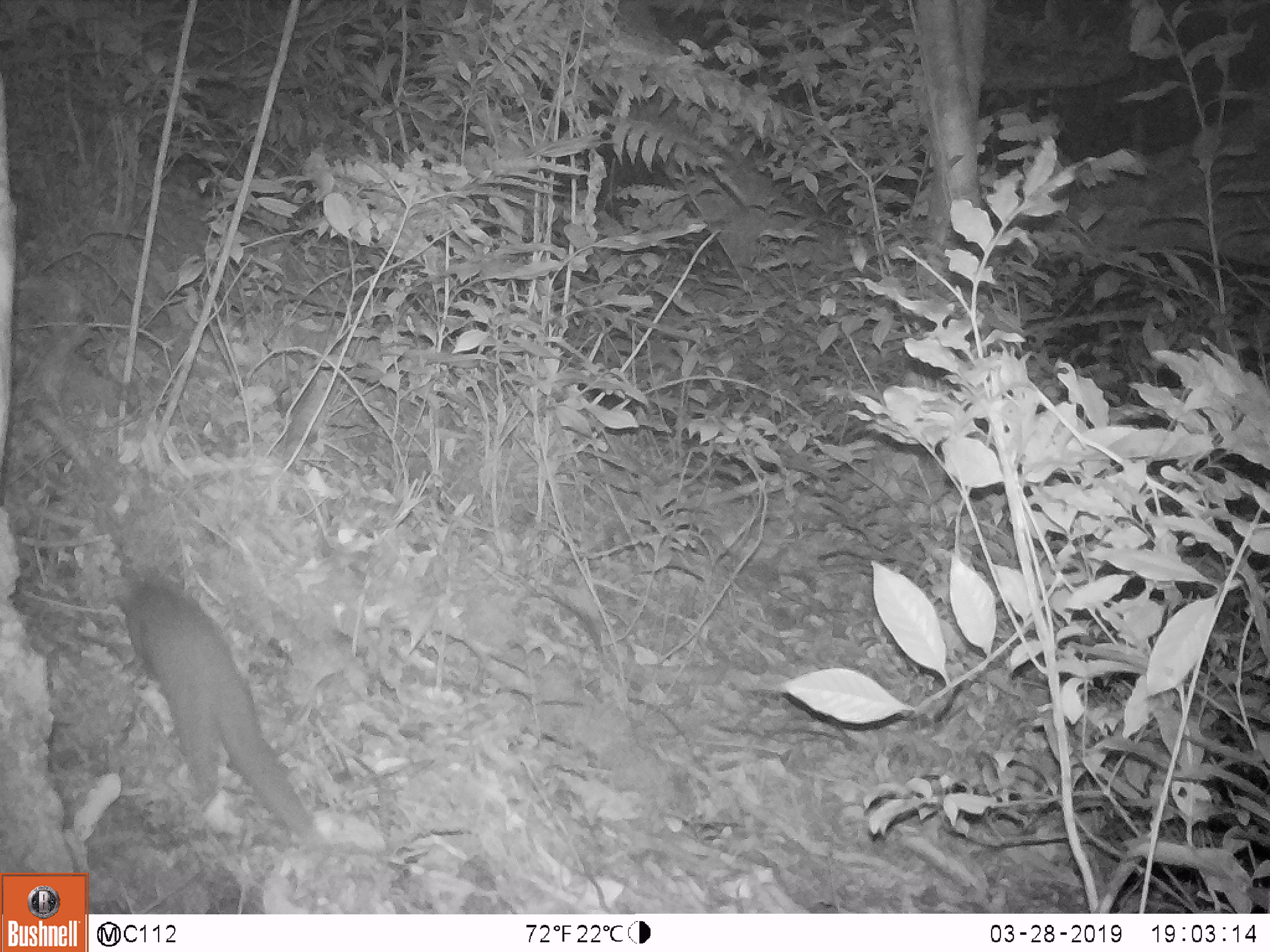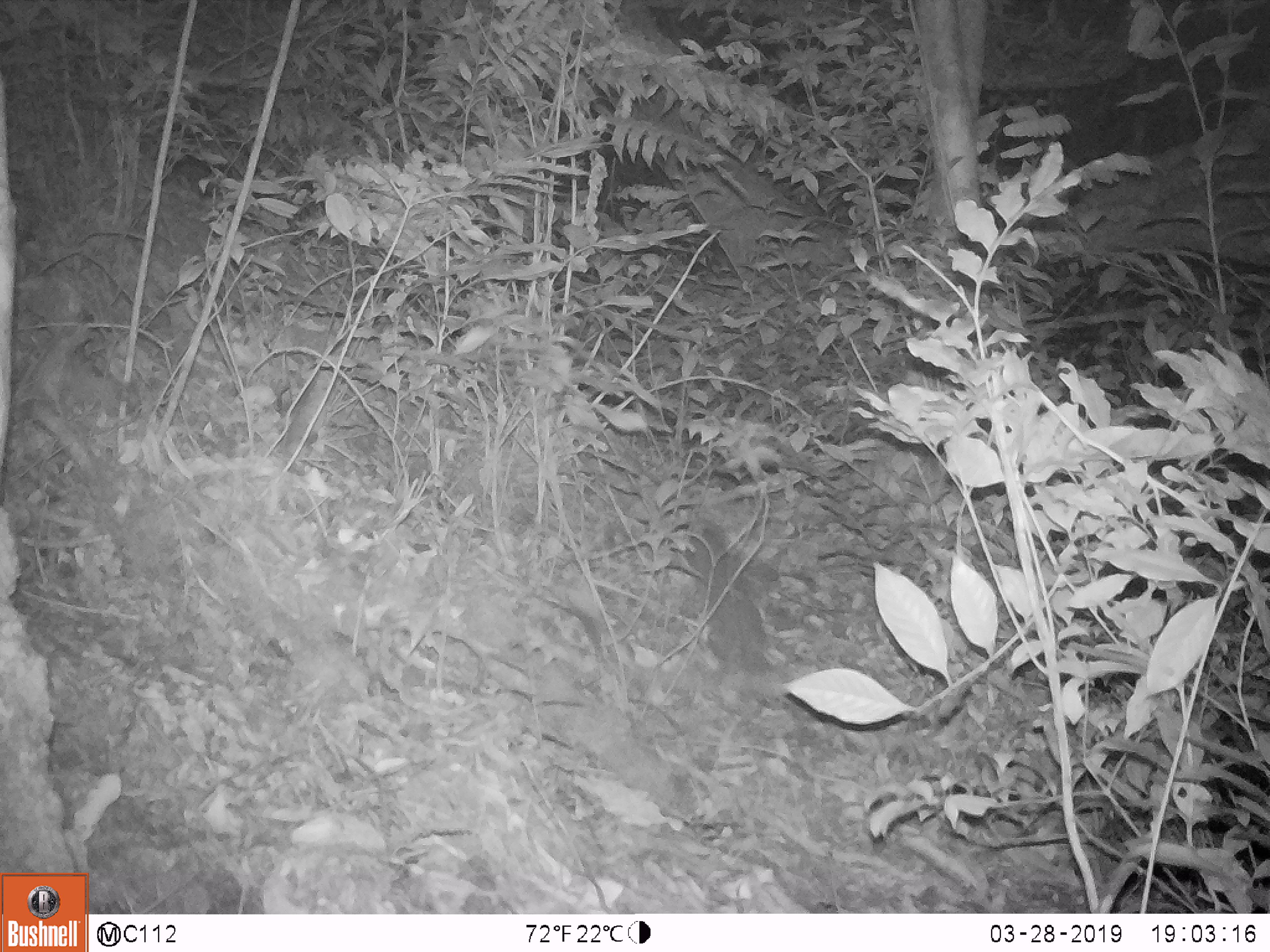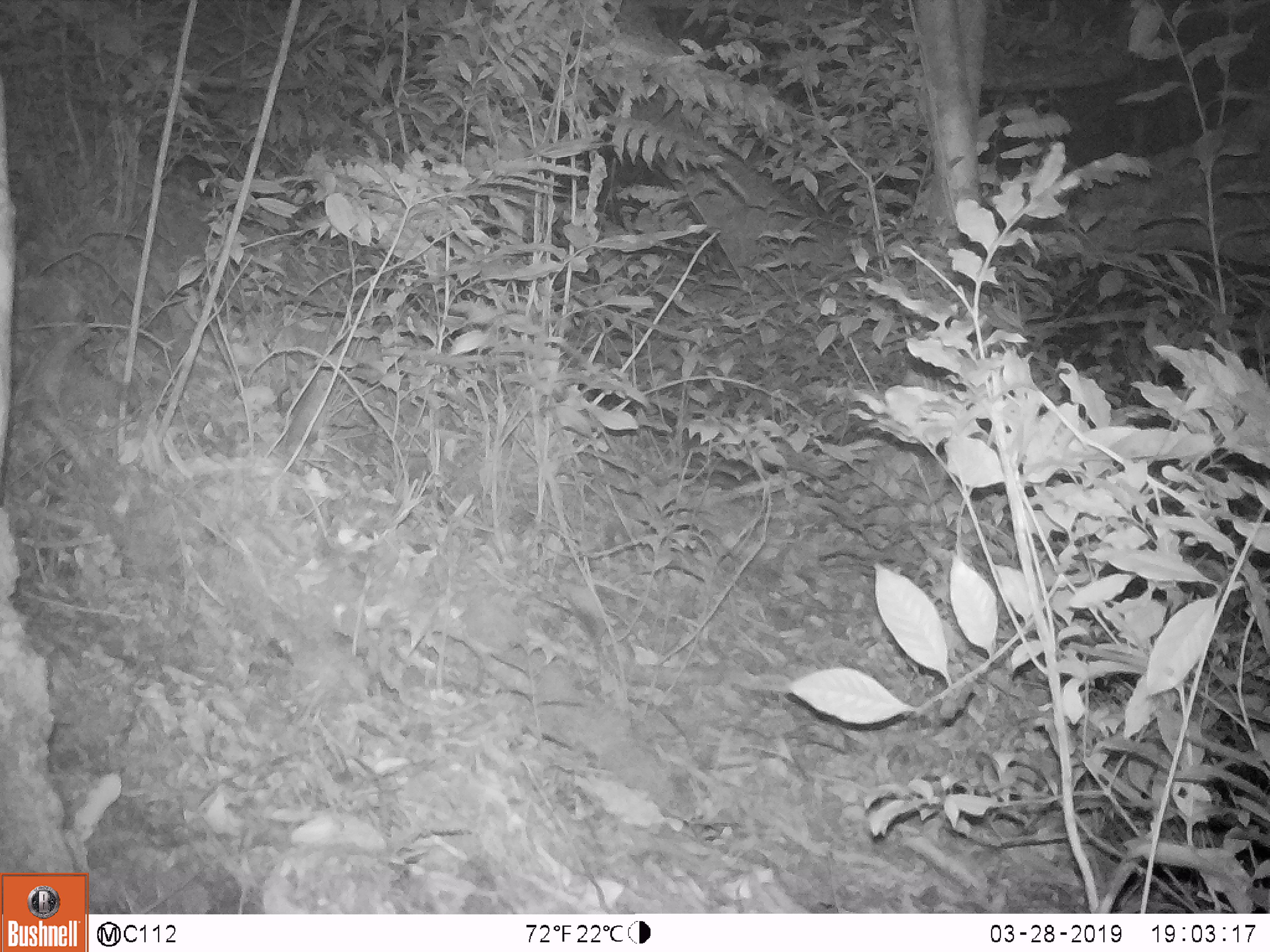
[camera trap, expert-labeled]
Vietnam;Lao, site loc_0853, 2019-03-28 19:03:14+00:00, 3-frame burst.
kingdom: Animalia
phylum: Chordata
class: Mammalia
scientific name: Mammalia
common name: mammal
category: unidentified mammal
Unidentified mammal (mammal) (Mammalia). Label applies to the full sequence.